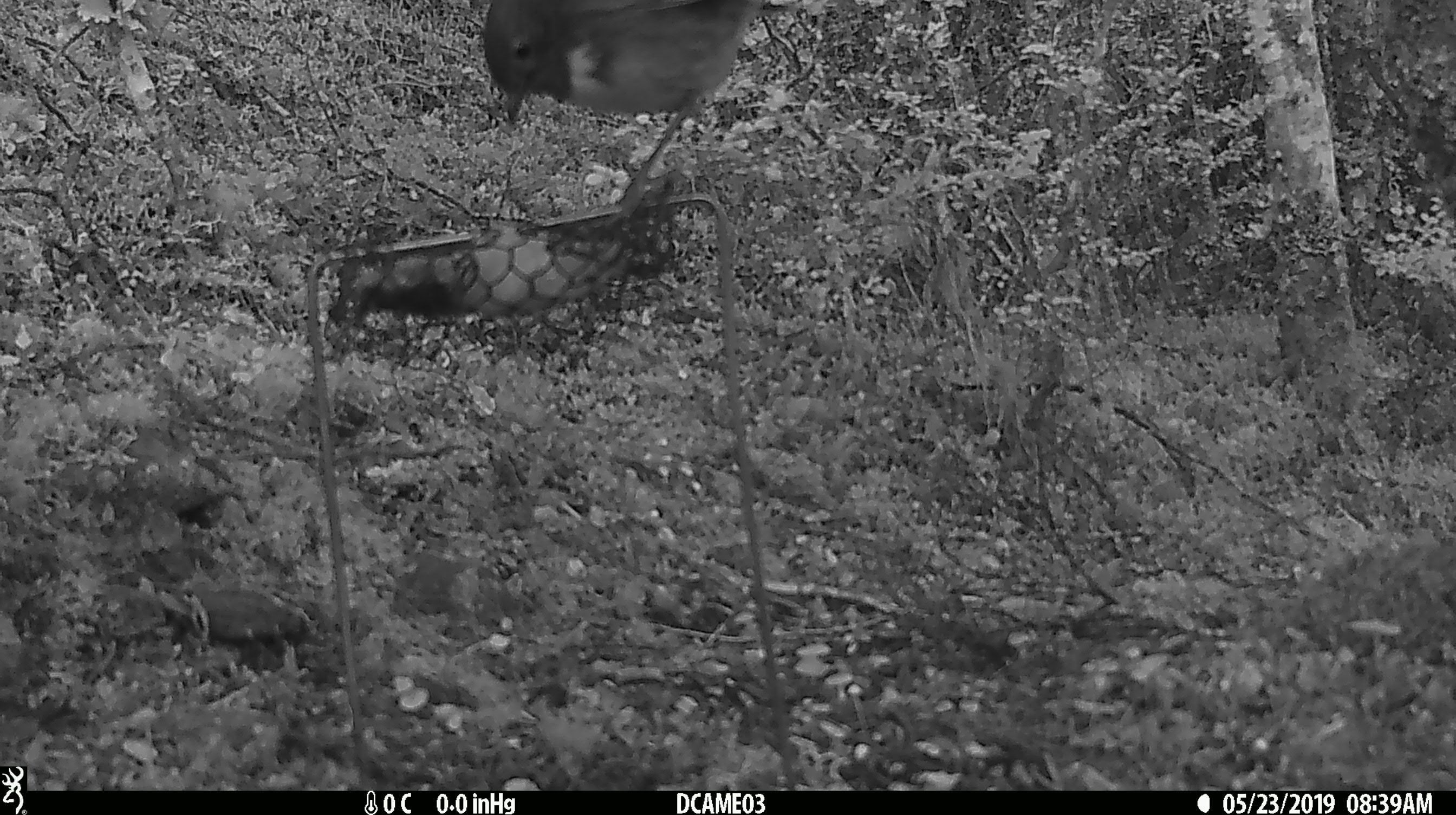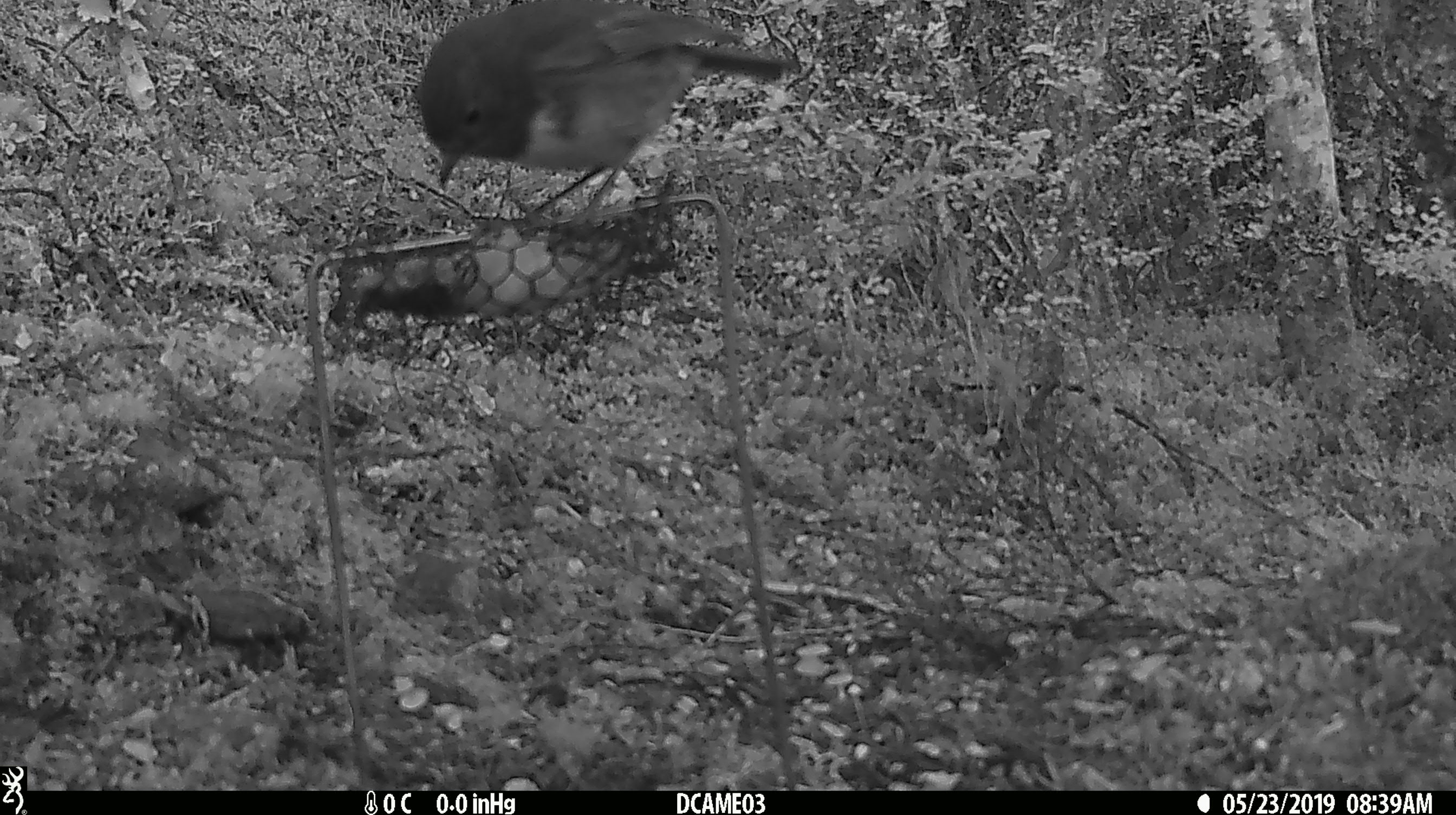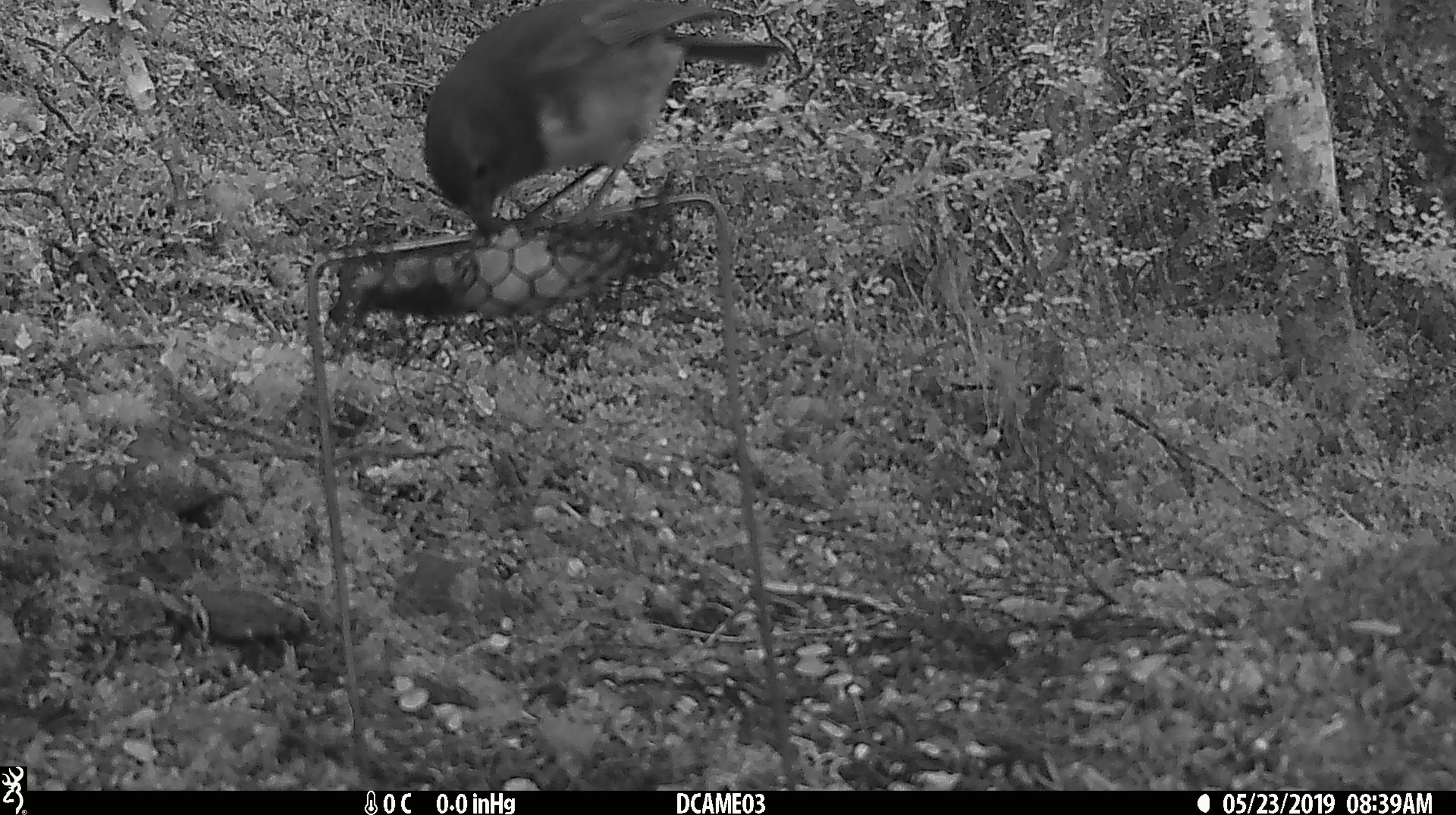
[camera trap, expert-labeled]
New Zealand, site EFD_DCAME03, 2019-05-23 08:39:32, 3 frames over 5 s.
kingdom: Animalia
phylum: Chordata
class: Aves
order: Passeriformes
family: Petroicidae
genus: Petroica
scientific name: Petroica australis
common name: new zealand robin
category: robin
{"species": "robin (new zealand robin) (Petroica australis)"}